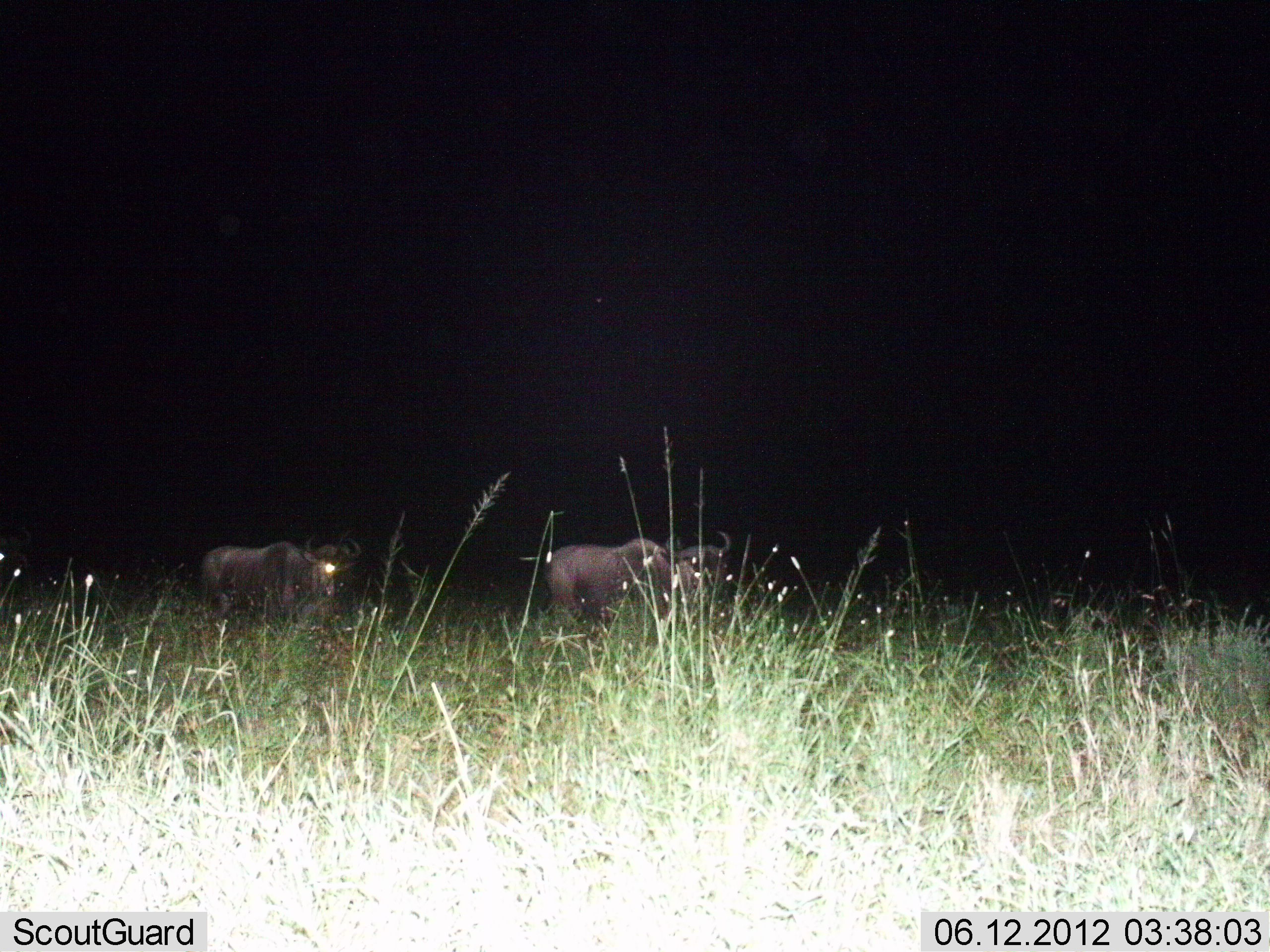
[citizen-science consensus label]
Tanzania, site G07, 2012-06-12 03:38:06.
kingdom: Animalia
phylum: Chordata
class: Mammalia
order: Artiodactyla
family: Bovidae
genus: Connochaetes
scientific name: Connochaetes taurinus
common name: blue wildebeest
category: wildebeest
Wildebeest (blue wildebeest) (Connochaetes taurinus), count 2. Behavior (volunteer vote fractions): standing 70%, resting 0%, moving 30%, interacting 0%. Young present (vote fraction): 0%. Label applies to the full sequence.